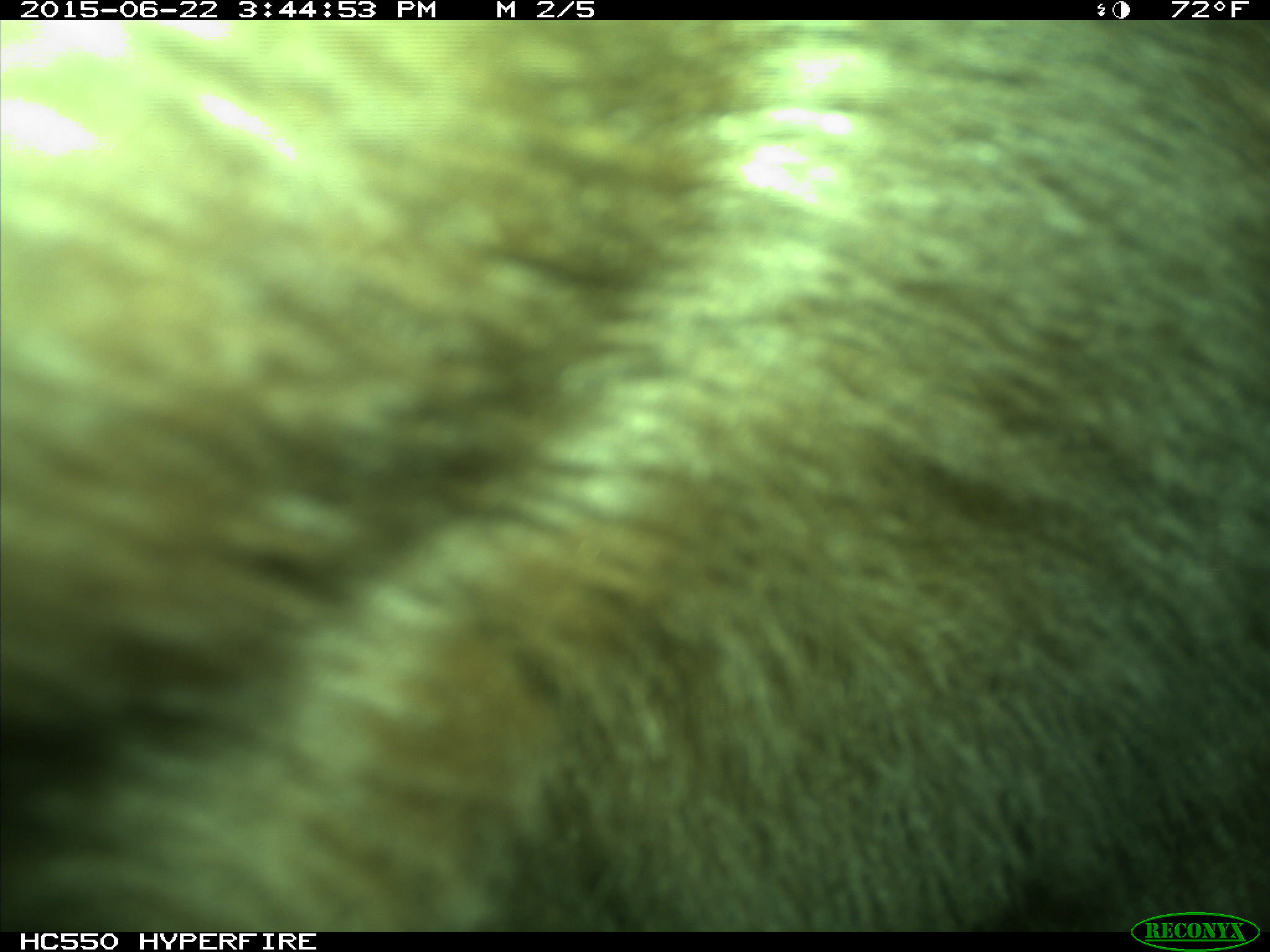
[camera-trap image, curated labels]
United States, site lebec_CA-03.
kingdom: Animalia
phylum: Chordata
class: Mammalia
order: Carnivora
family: Ursidae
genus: Ursus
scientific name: Ursus americanus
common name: american black bear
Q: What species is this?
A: Ursus americanus (american black bear).